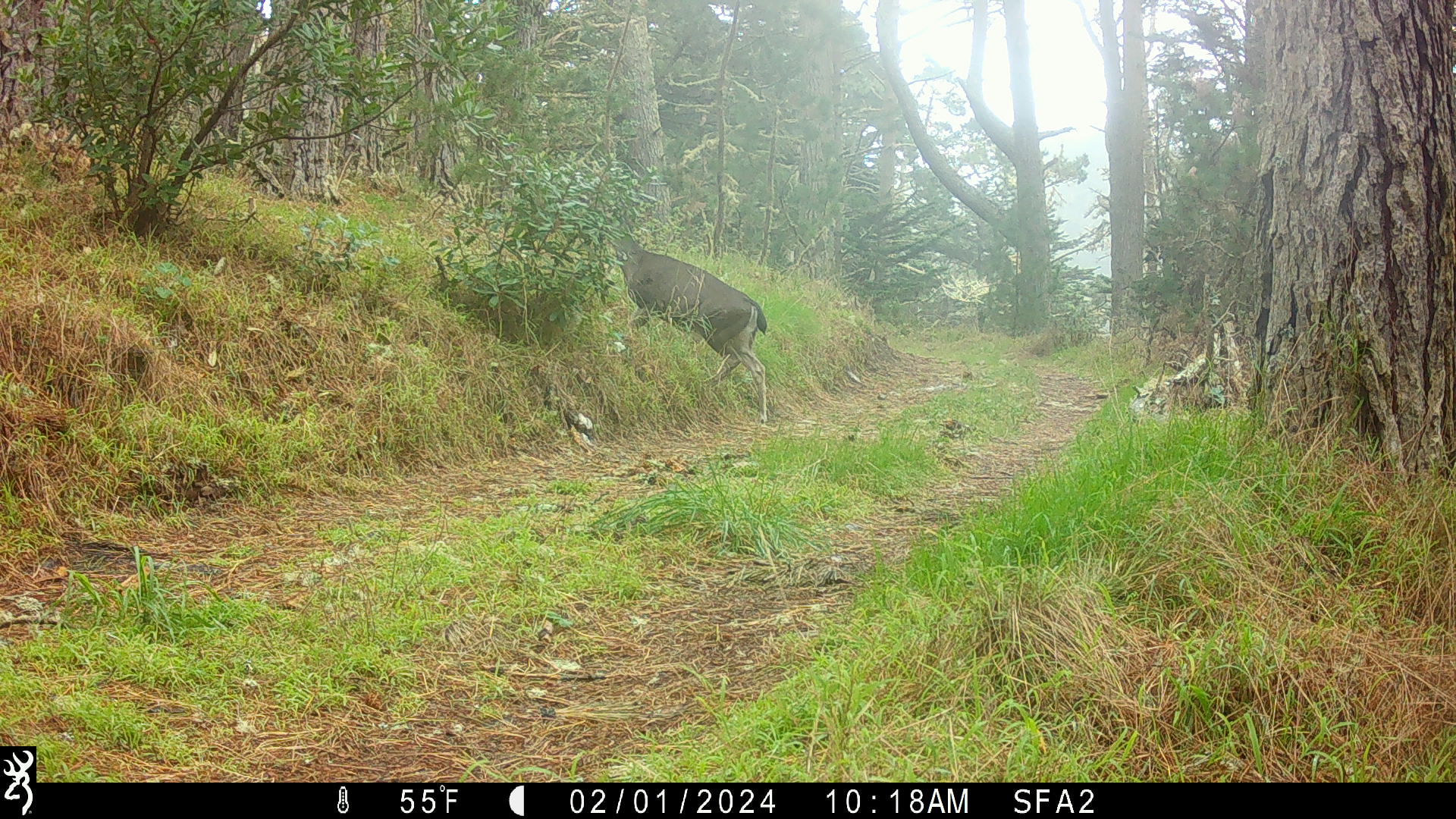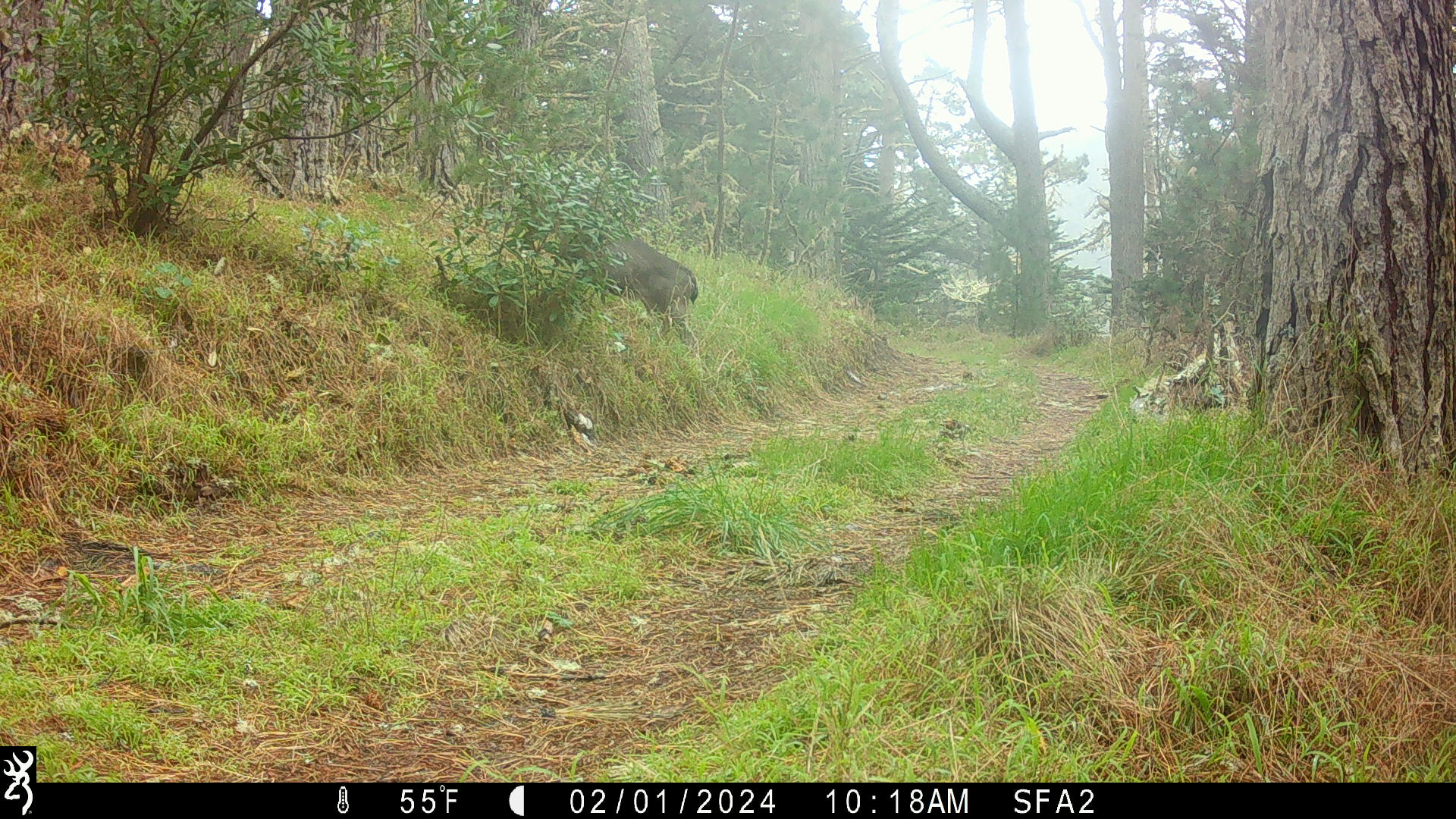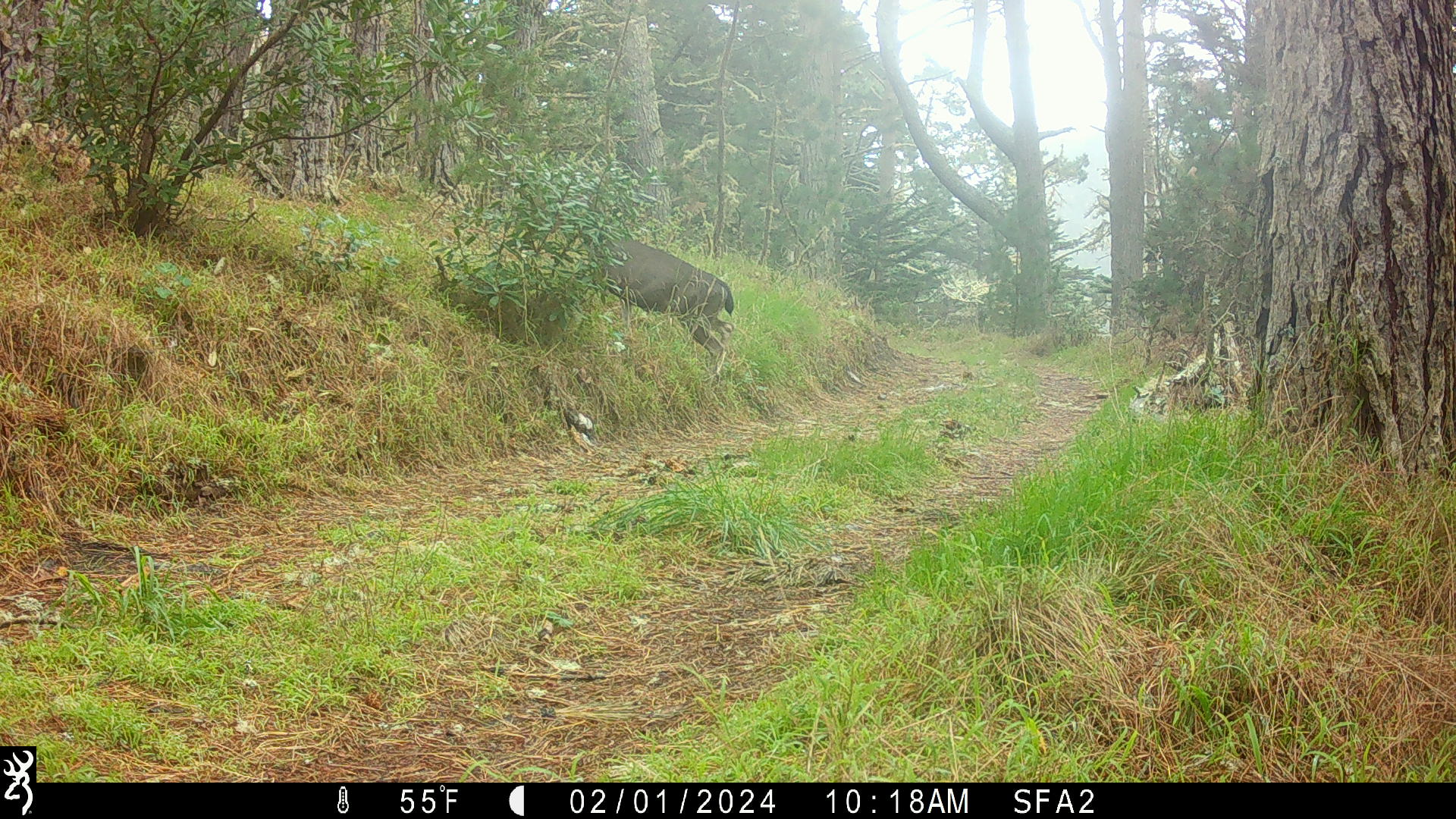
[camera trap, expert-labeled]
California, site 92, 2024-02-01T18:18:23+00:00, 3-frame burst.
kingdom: Animalia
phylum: Chordata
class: Mammalia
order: Artiodactyla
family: Cervidae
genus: Odocoileus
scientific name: Odocoileus hemionus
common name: mule deer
Mule deer (Odocoileus hemionus).